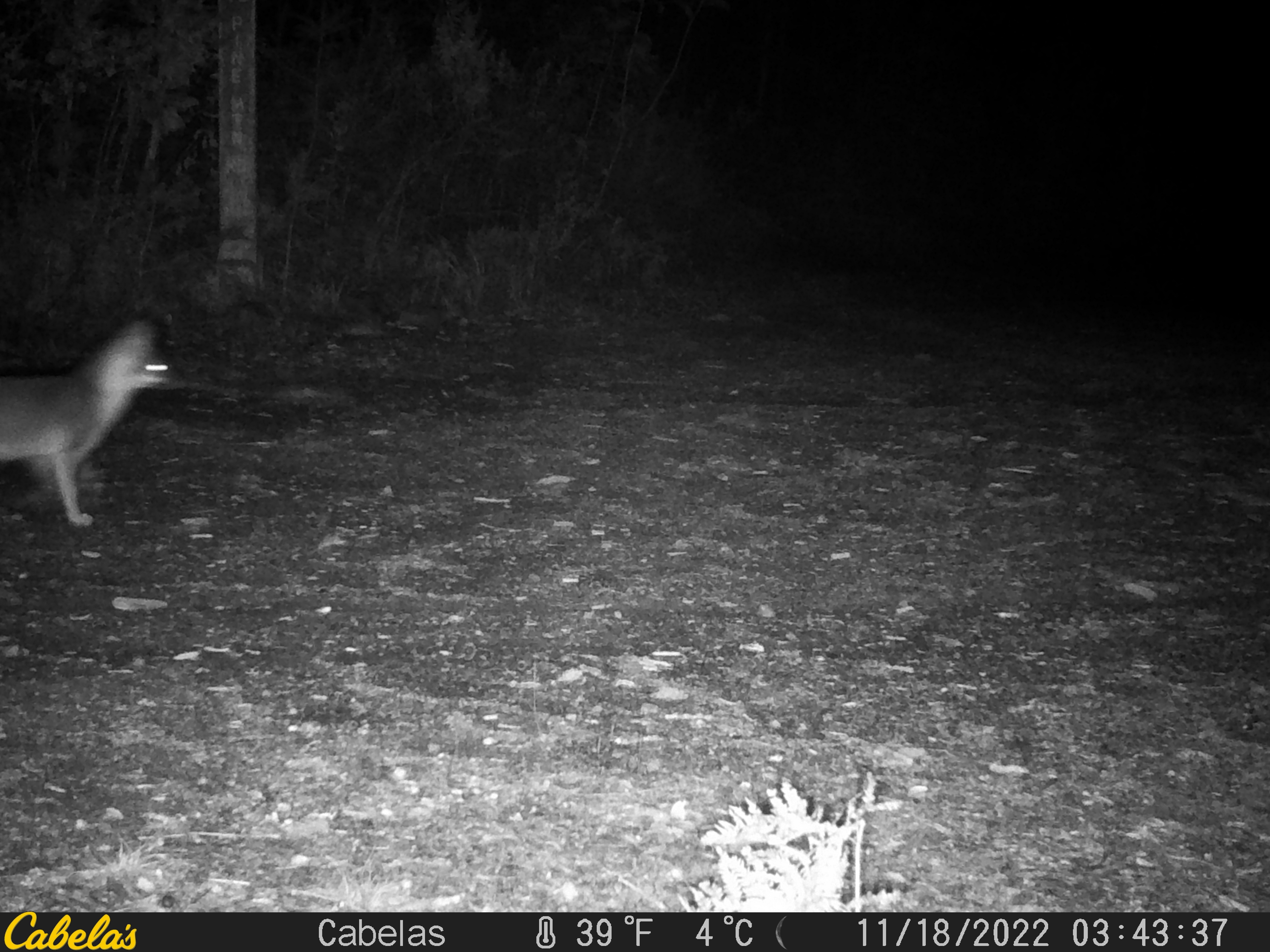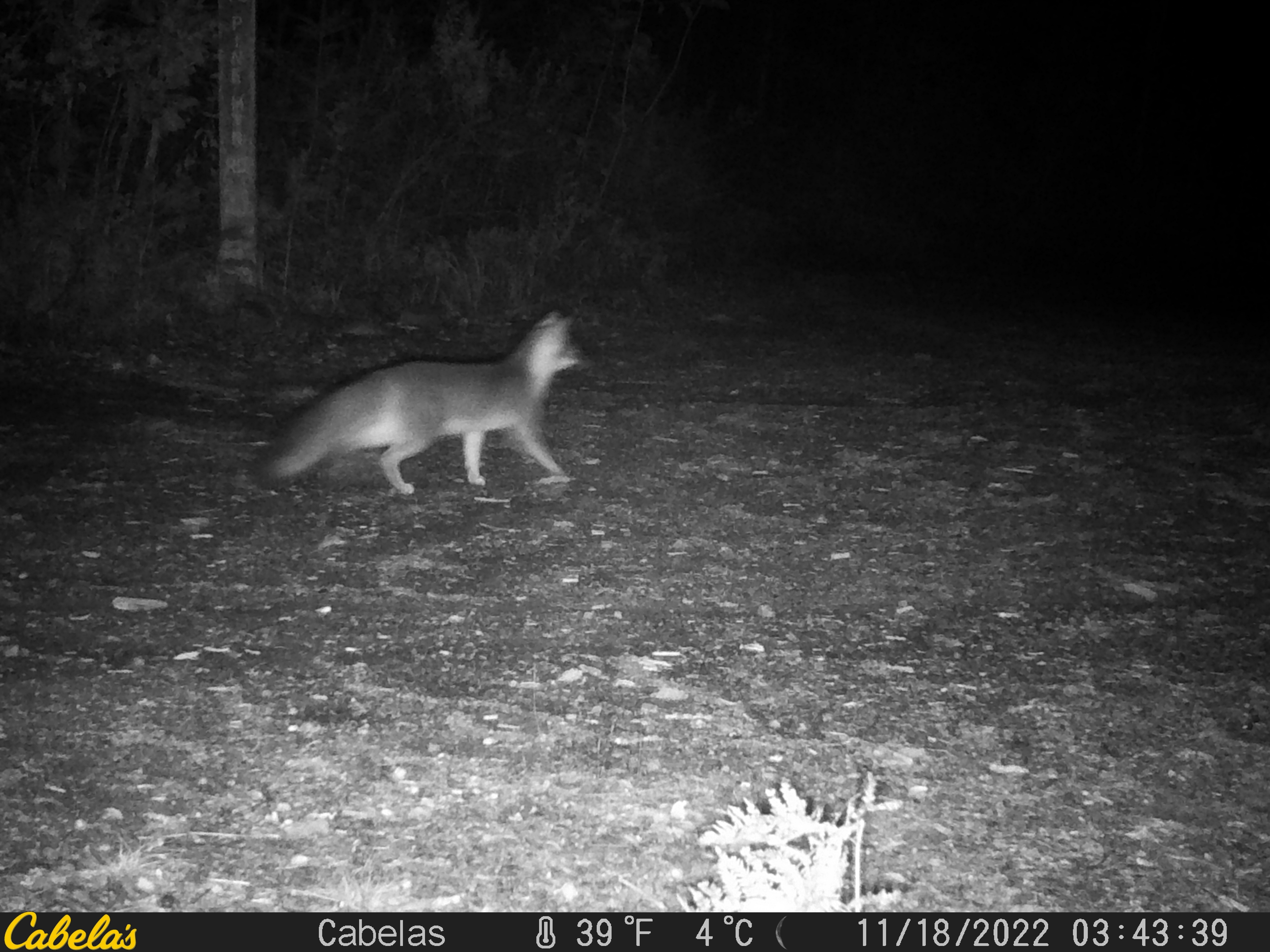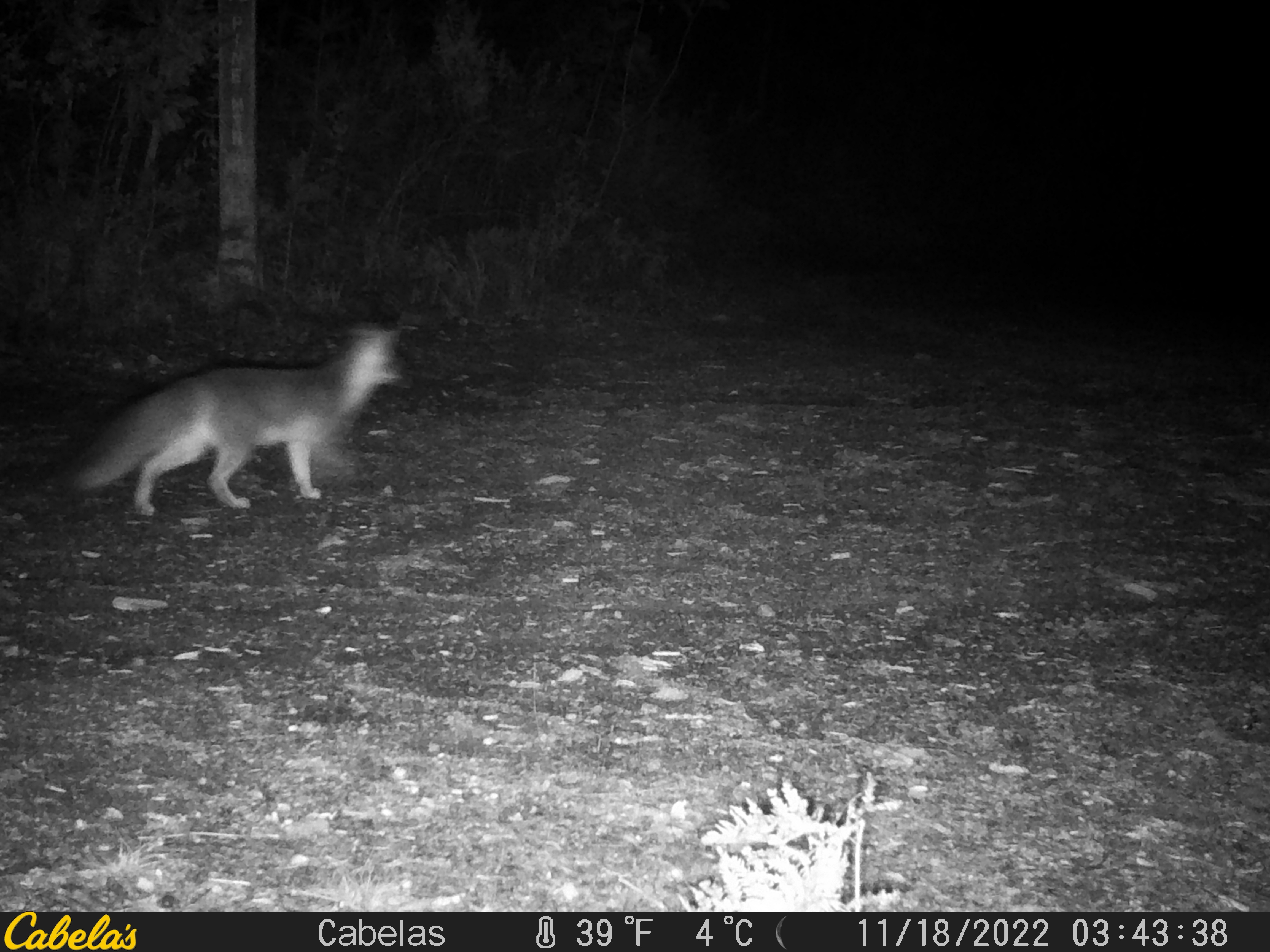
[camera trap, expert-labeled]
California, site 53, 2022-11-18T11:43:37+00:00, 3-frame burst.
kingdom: Animalia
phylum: Chordata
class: Mammalia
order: Carnivora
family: Canidae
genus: Urocyon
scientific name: Urocyon cinereoargenteus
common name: gray fox